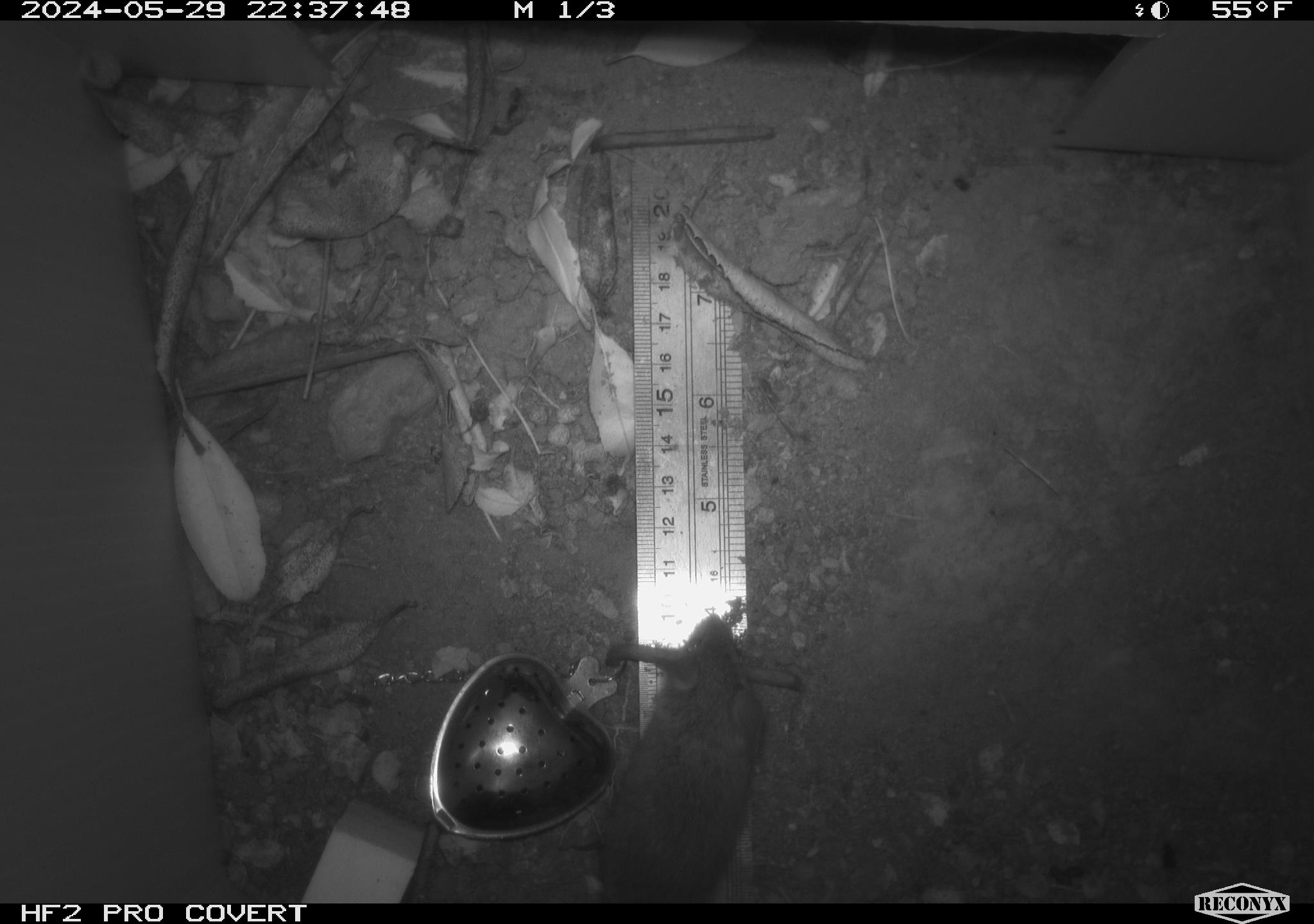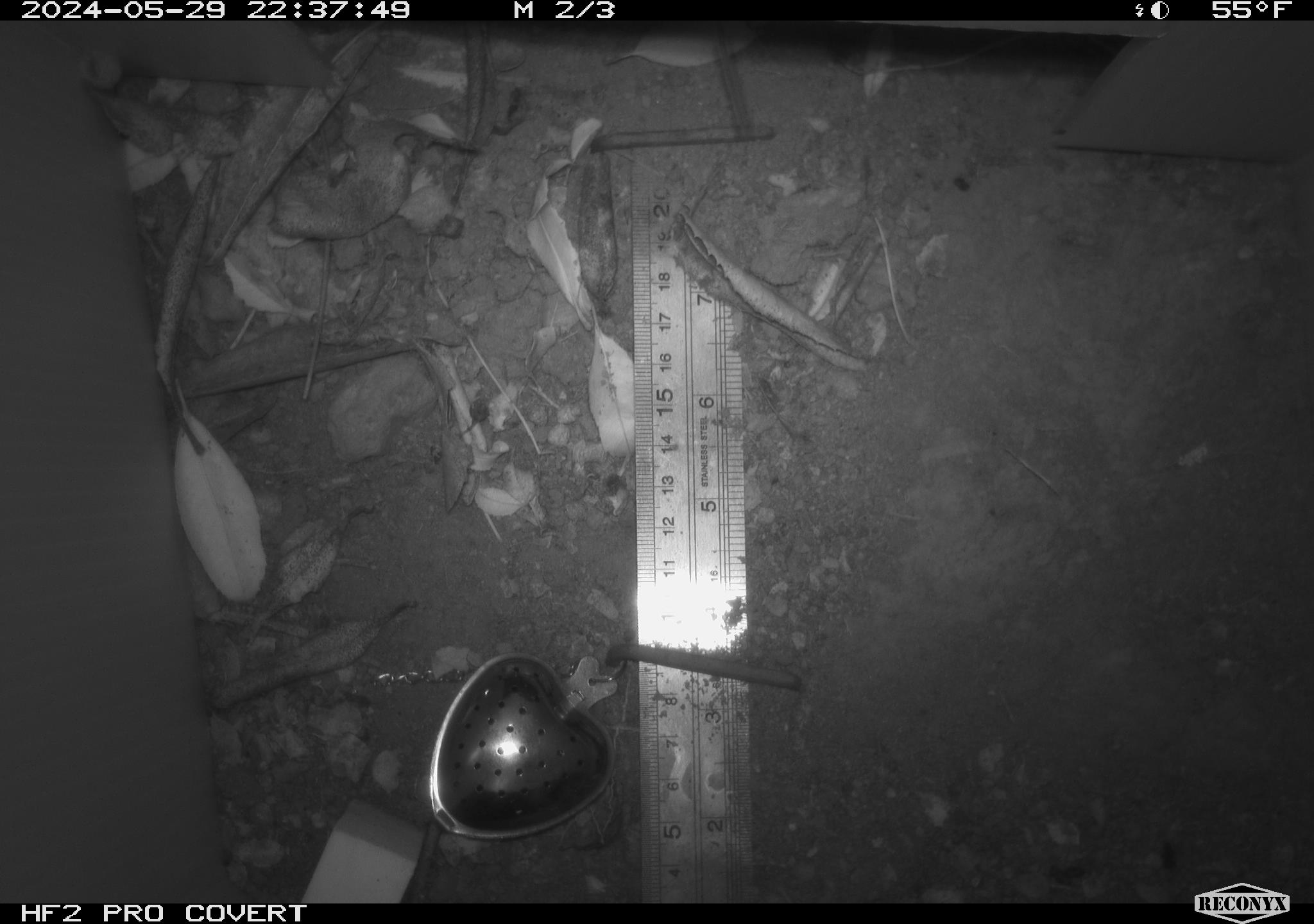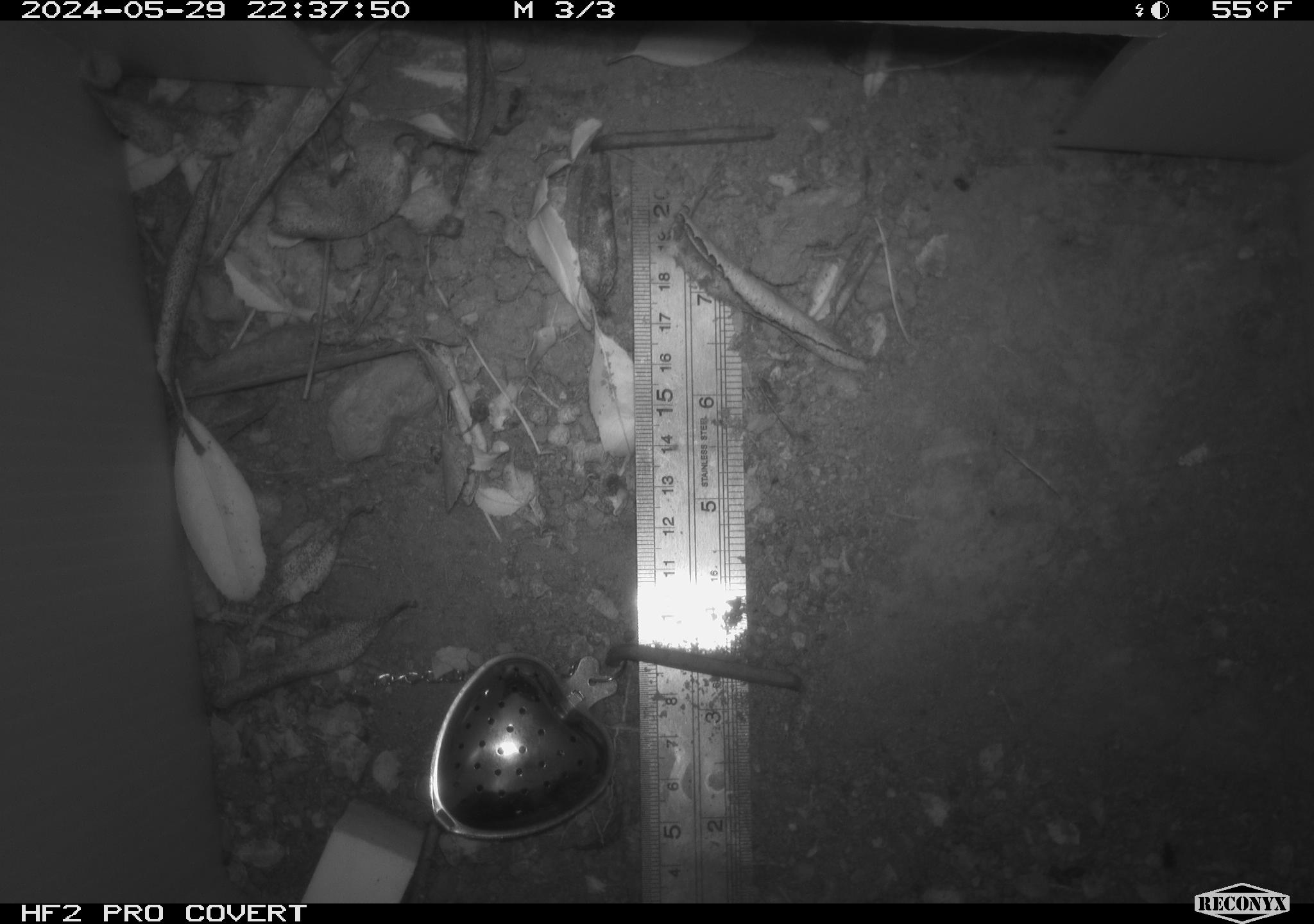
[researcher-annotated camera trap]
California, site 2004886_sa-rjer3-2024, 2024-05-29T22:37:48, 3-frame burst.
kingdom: Animalia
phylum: Chordata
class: Mammalia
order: Rodentia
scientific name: Rodentia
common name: mouse species